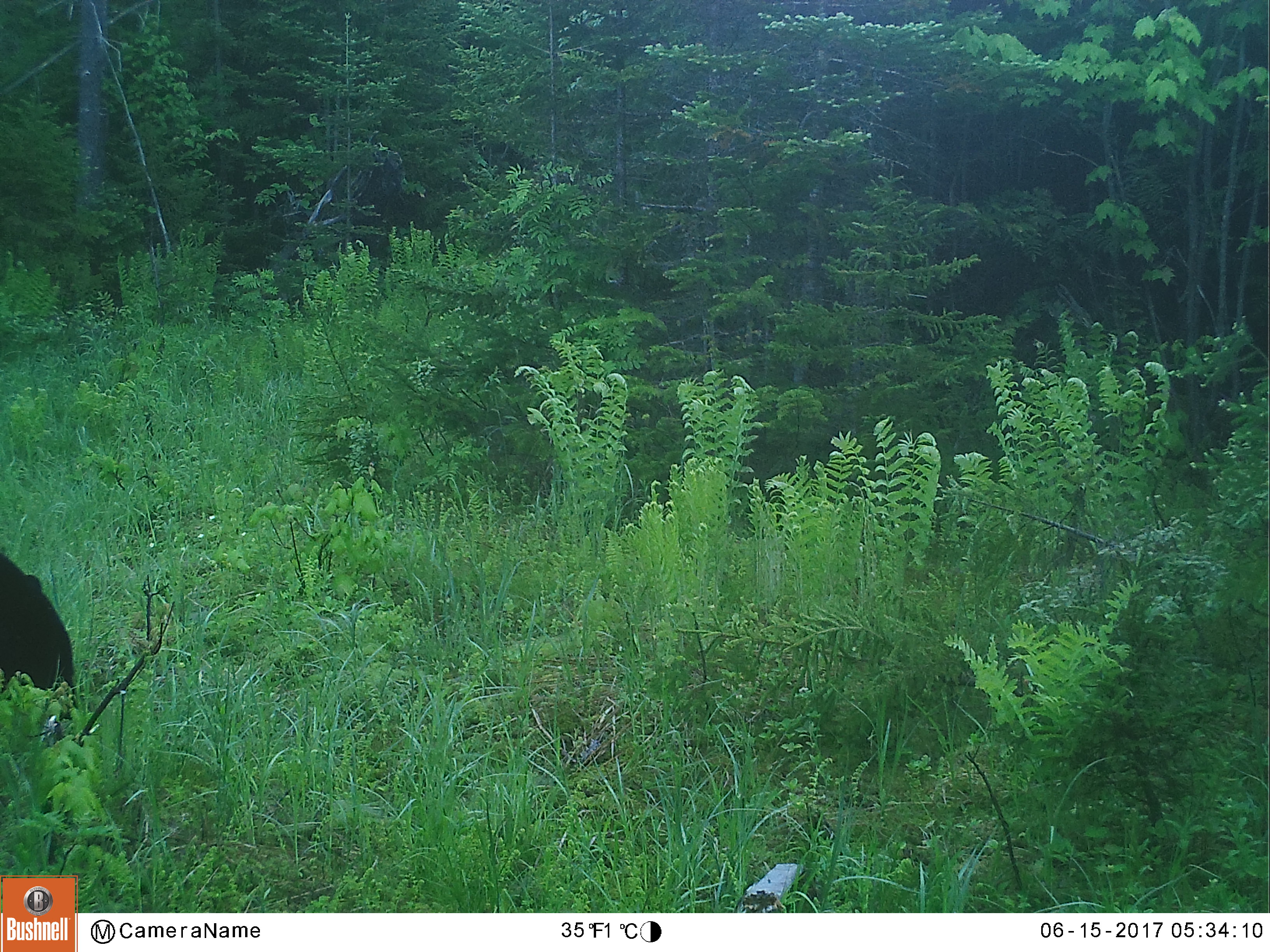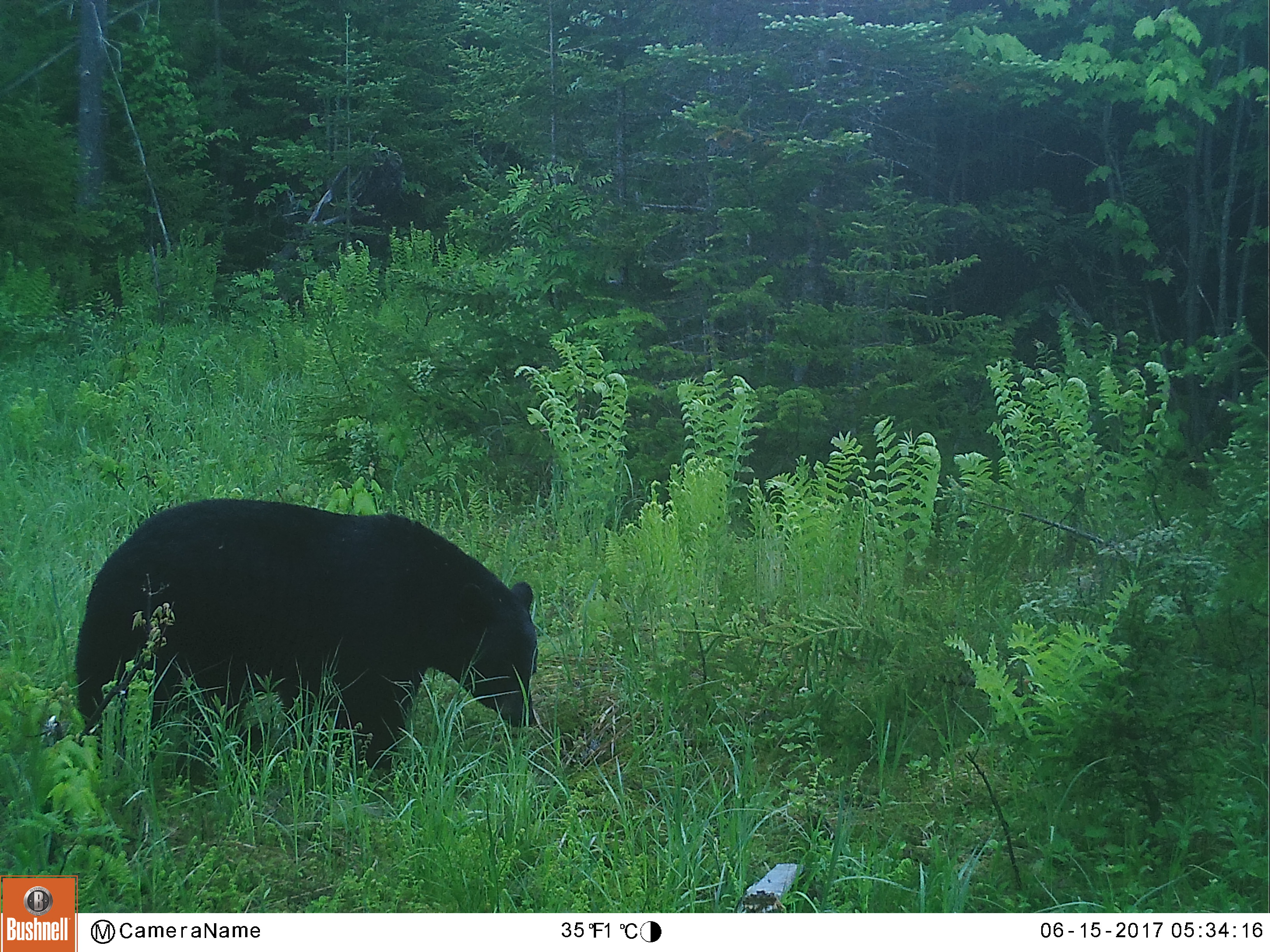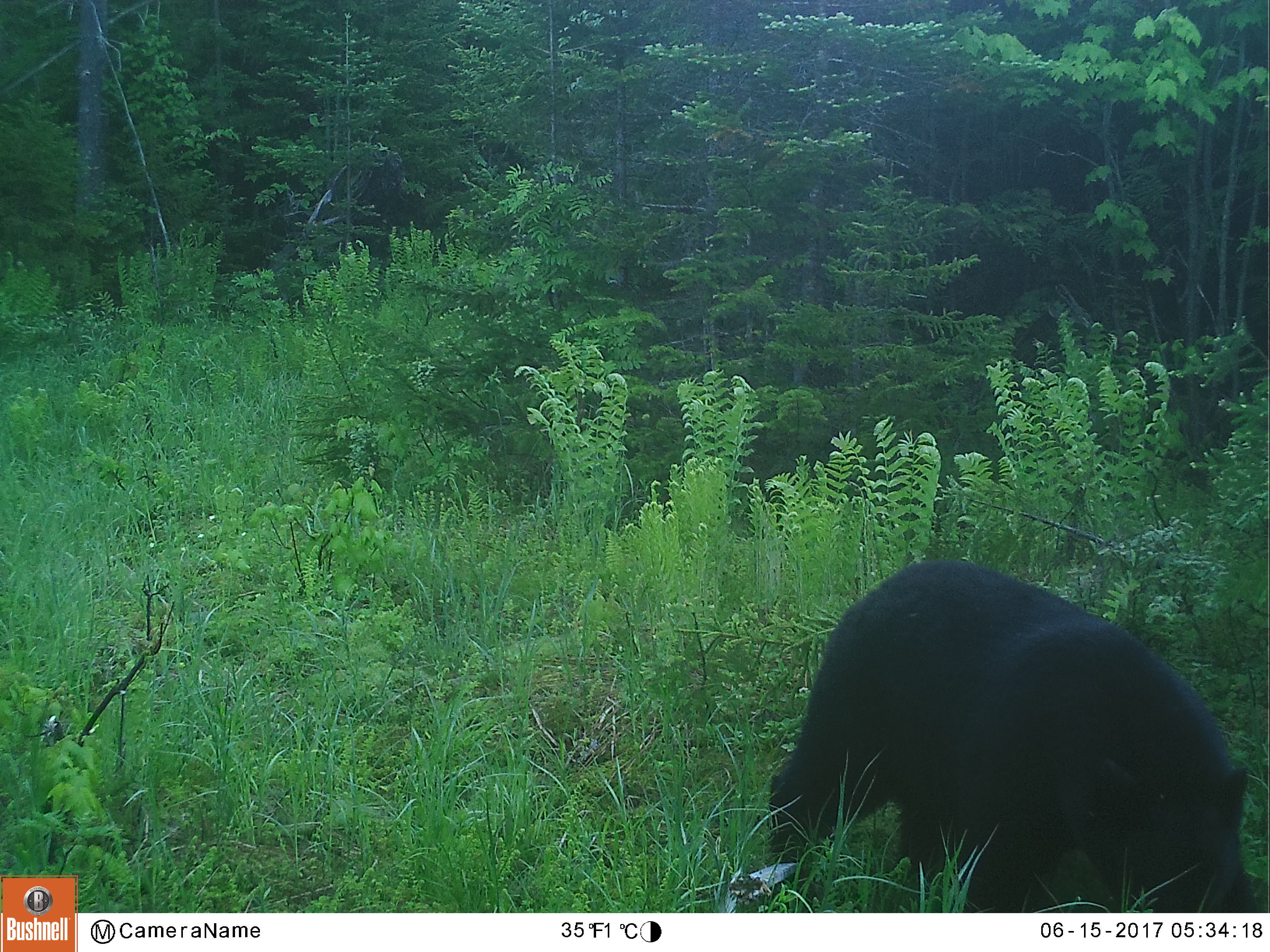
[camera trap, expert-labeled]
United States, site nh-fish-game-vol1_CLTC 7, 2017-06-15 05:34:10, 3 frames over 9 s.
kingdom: Animalia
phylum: Chordata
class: Mammalia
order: Carnivora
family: Ursidae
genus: Ursus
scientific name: Ursus americanus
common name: black bear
Black bear (Ursus americanus).